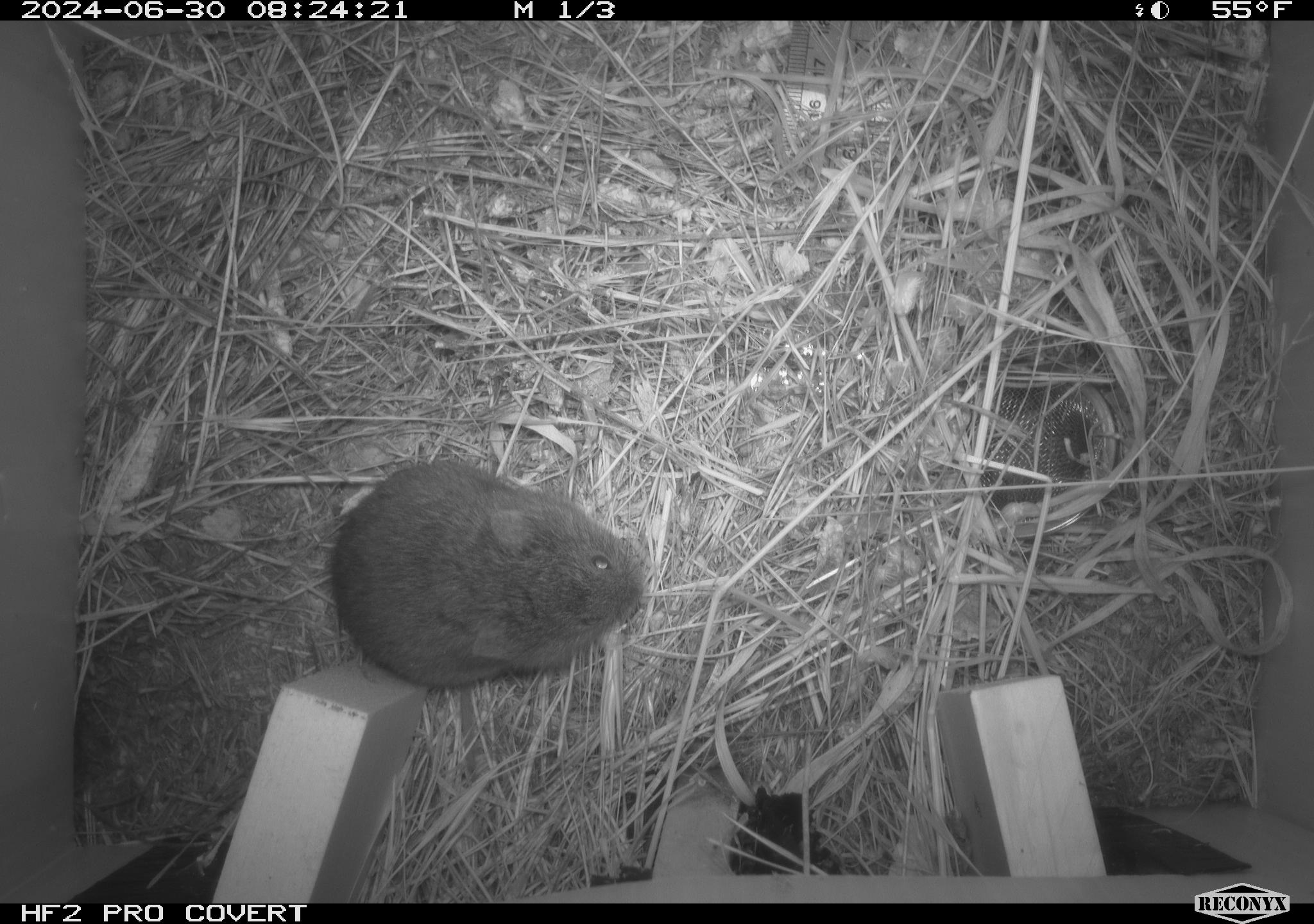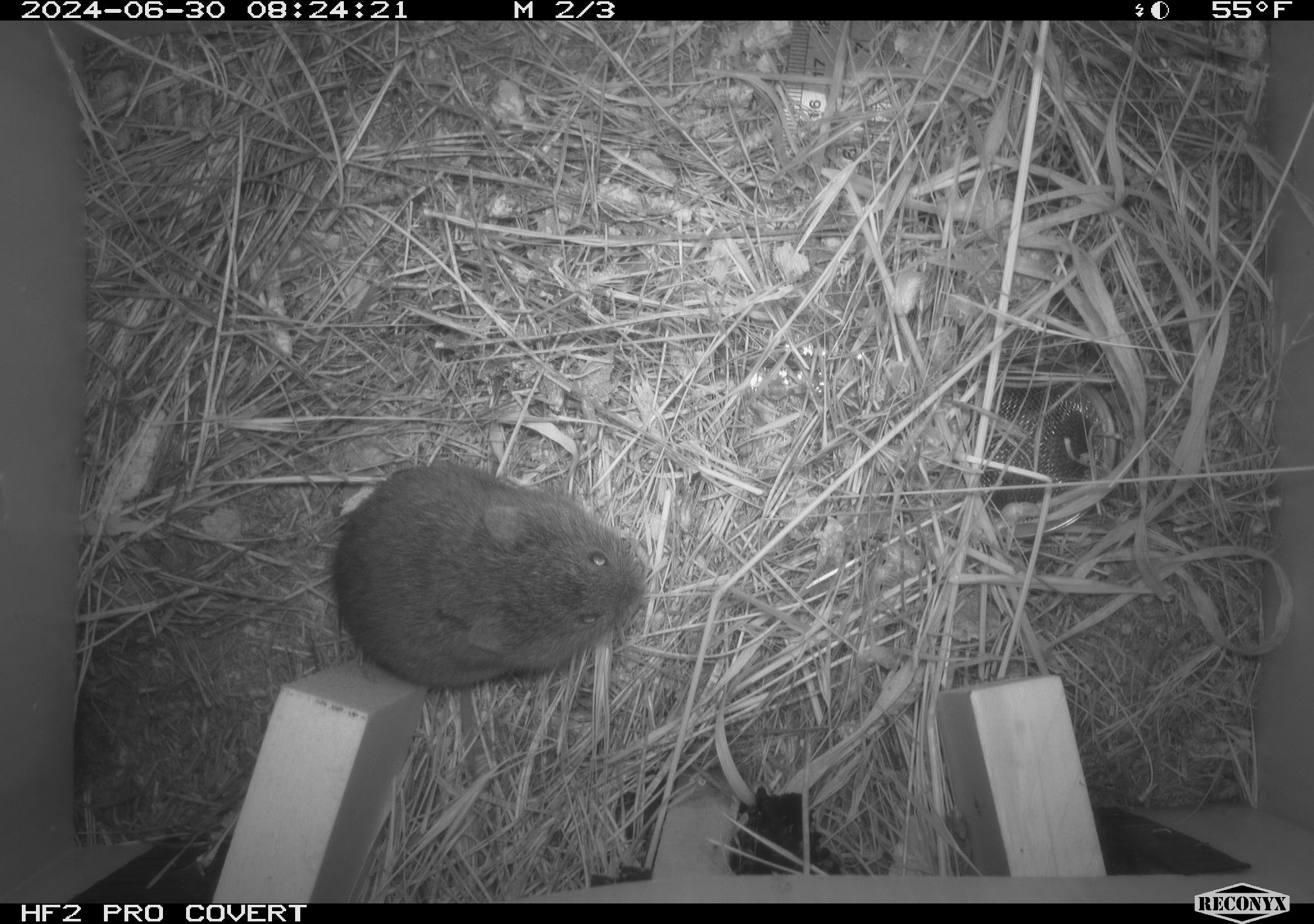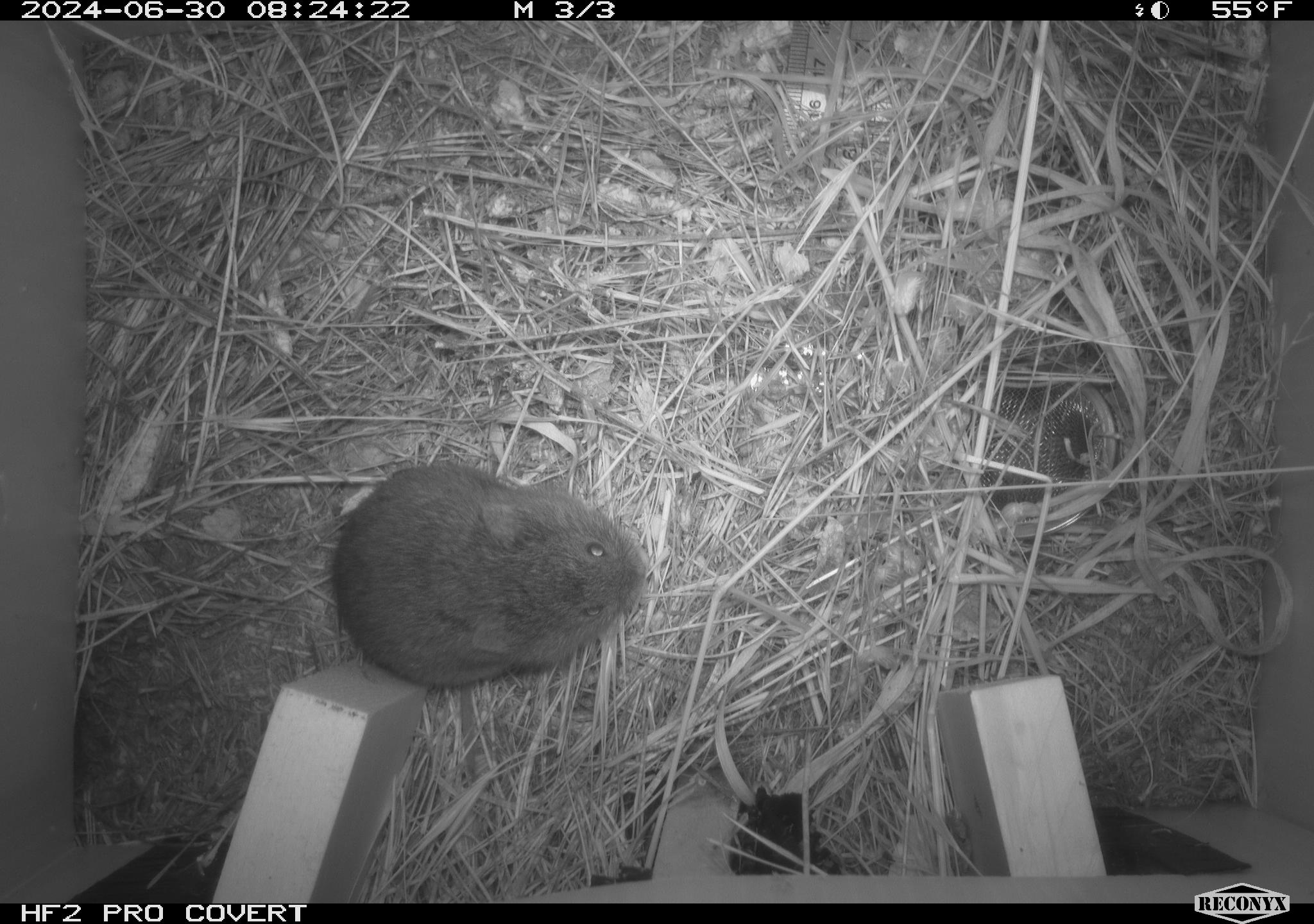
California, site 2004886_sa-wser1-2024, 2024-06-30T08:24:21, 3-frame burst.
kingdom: Animalia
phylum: Chordata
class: Mammalia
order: Rodentia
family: Cricetidae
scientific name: Arvicolinae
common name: voles, lemmings, and muskrats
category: arvicolinae subfamily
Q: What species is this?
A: Arvicolinae subfamily (voles, lemmings, and muskrats) (Arvicolinae).